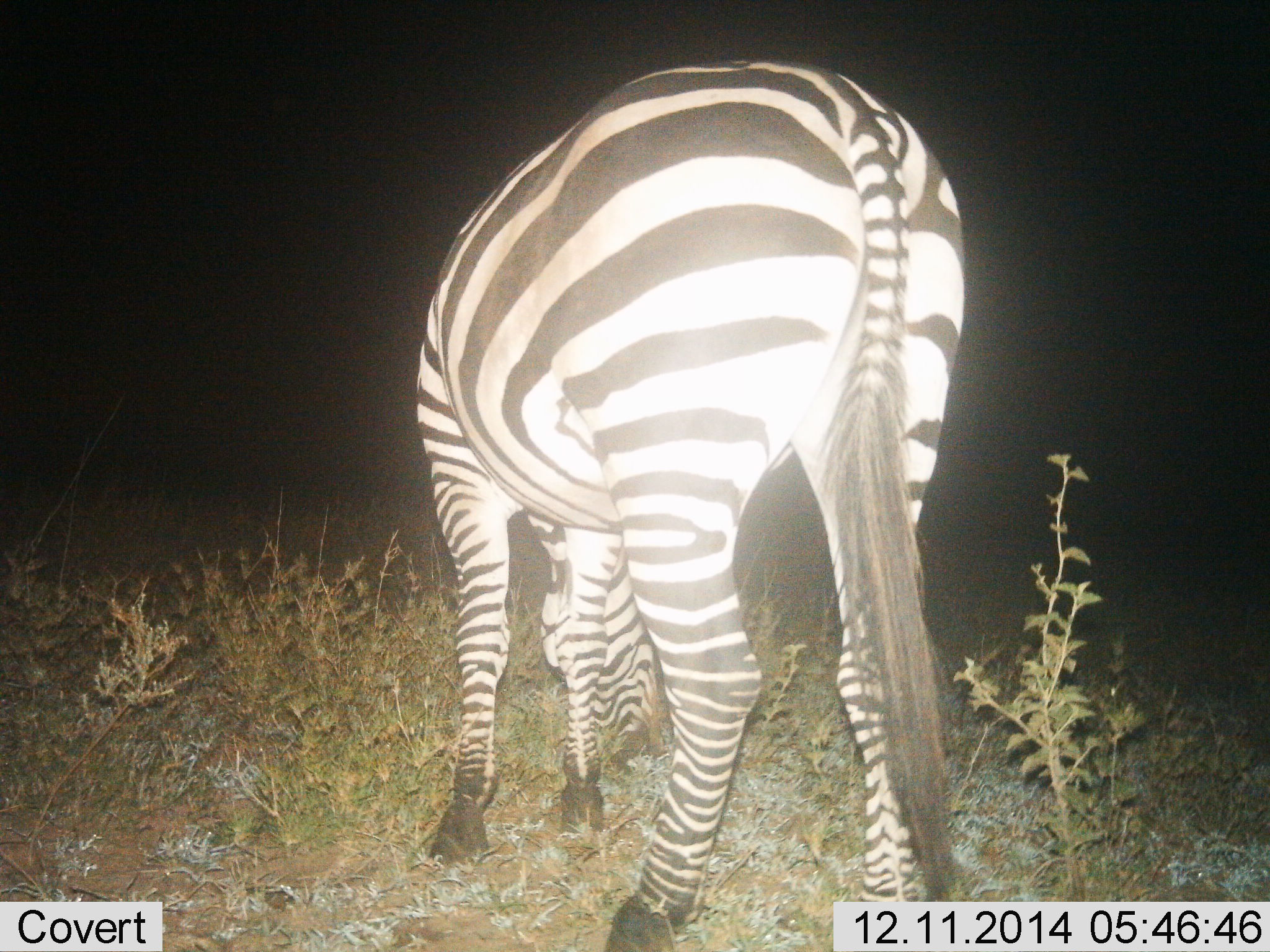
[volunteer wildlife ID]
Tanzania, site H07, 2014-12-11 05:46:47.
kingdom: Animalia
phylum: Chordata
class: Mammalia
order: Perissodactyla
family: Equidae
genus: Equus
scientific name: Equus quagga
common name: plains zebra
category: zebra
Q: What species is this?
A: Zebra (plains zebra) (Equus quagga).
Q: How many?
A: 1.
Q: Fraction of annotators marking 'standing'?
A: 20%.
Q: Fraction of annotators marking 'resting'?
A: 0%.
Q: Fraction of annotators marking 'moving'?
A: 0%.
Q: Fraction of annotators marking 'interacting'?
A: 0%.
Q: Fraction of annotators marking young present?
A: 0%.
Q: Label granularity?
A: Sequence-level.